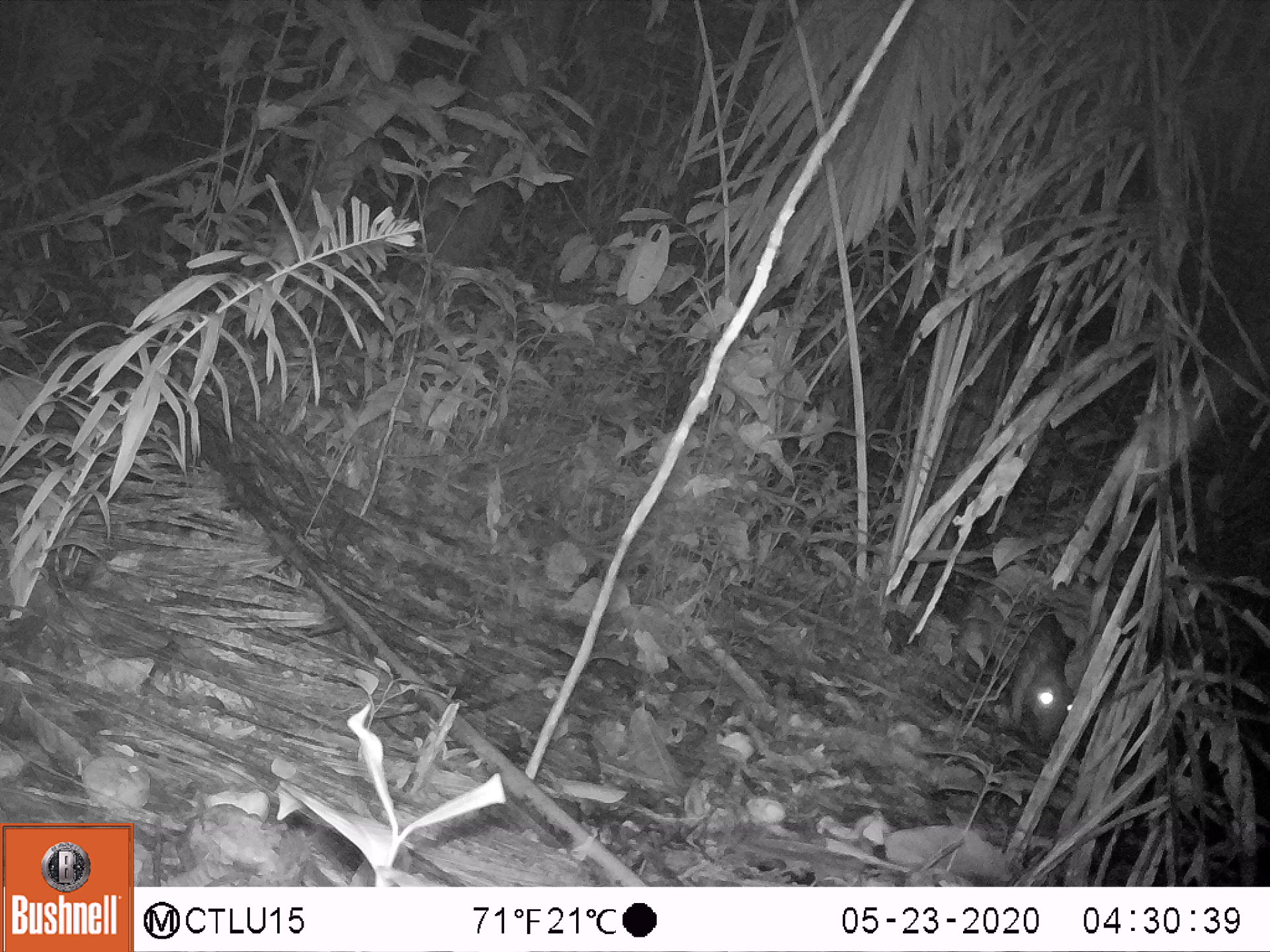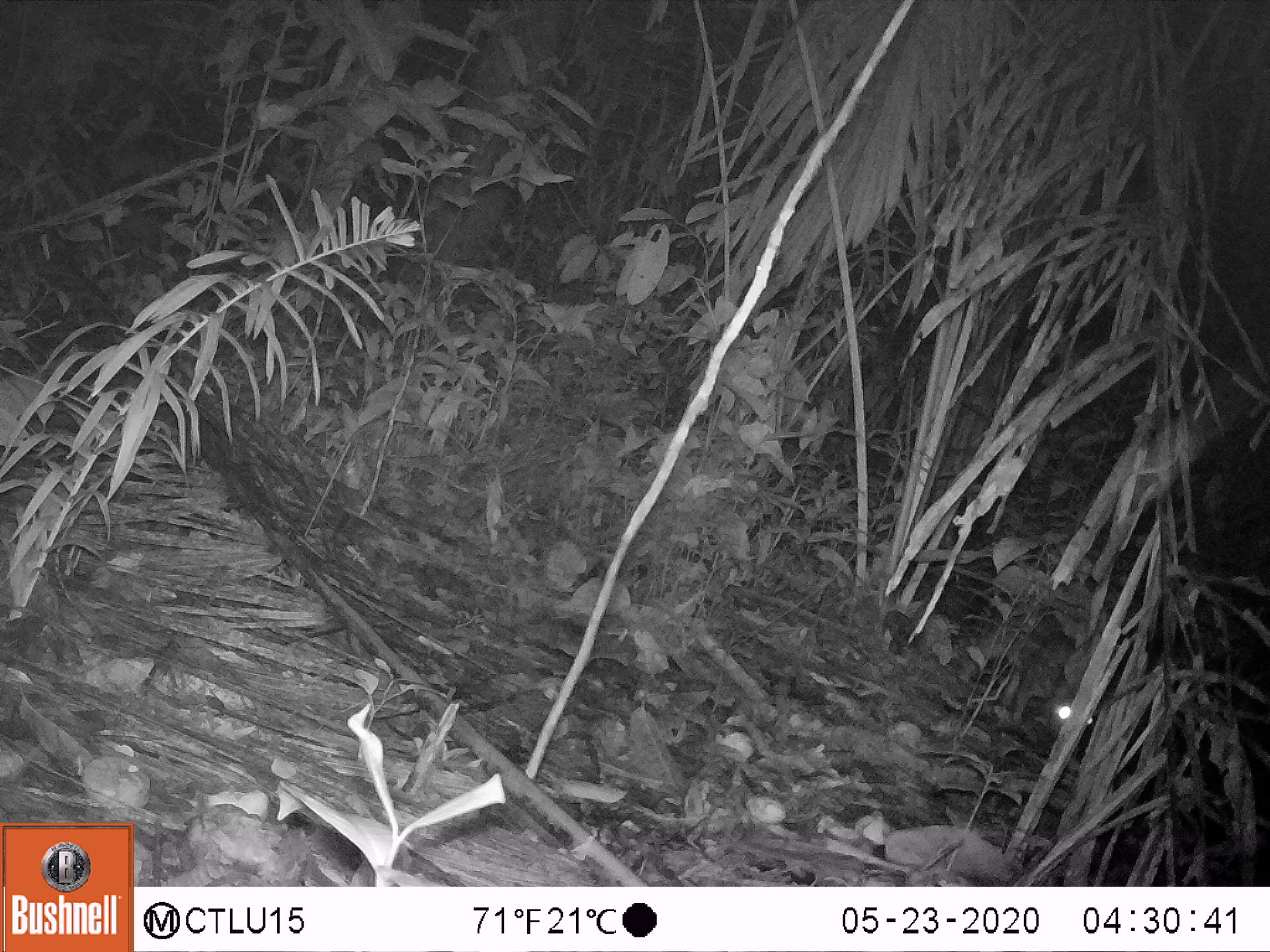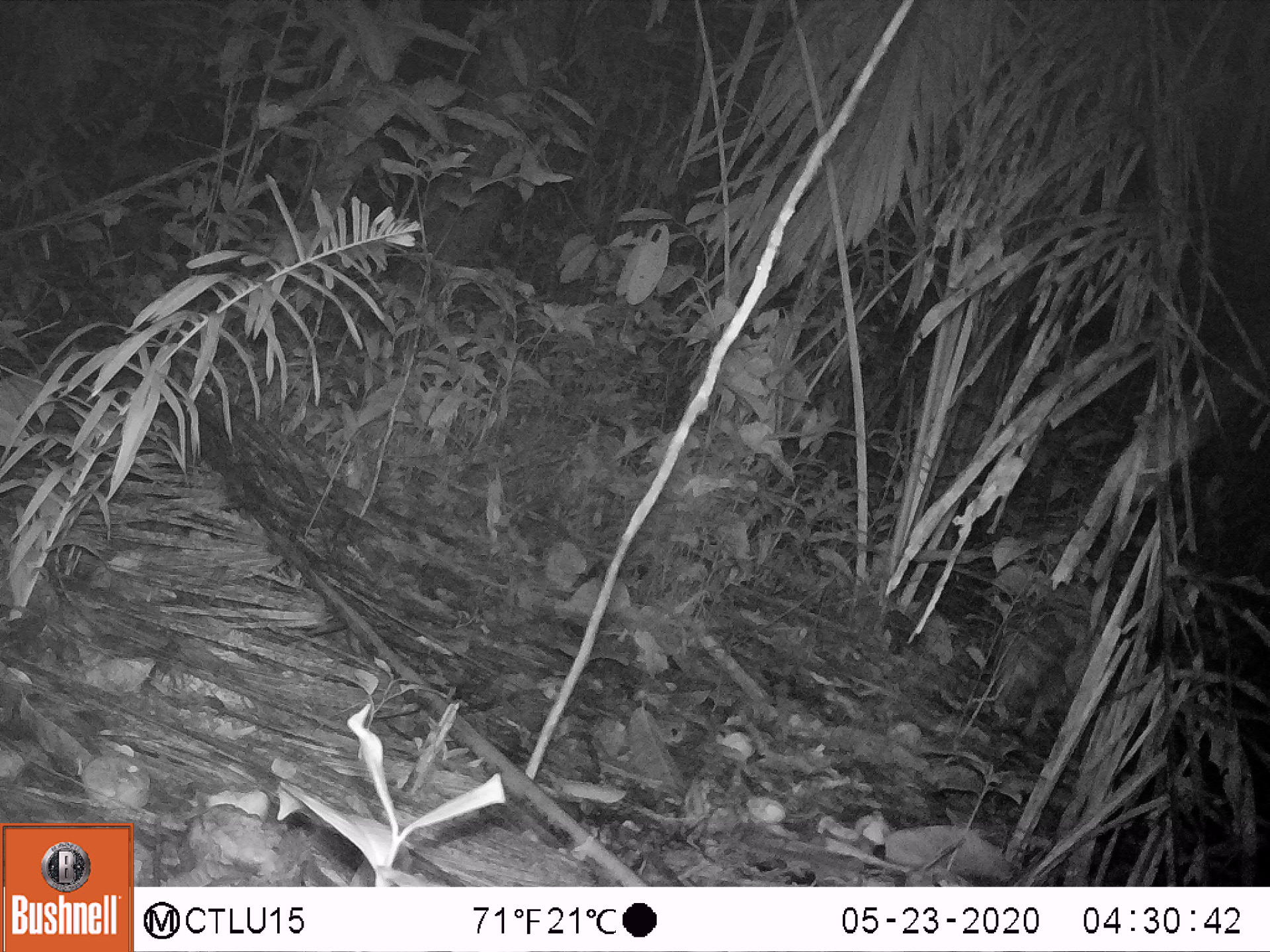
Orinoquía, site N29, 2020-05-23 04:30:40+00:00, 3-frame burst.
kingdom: Animalia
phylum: Chordata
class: Mammalia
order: Rodentia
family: Cuniculidae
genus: Cuniculus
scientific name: Cuniculus paca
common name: spotted paca